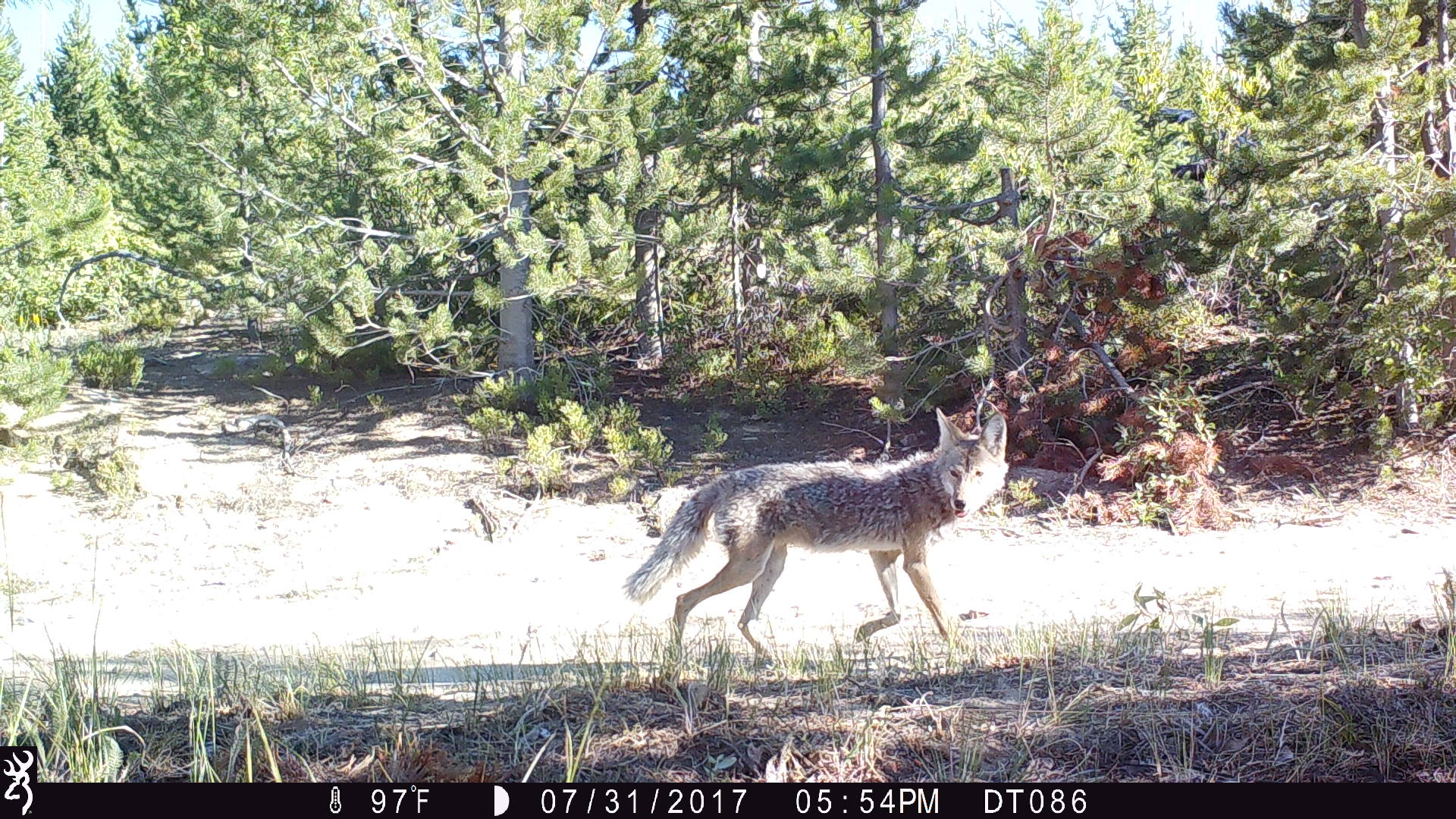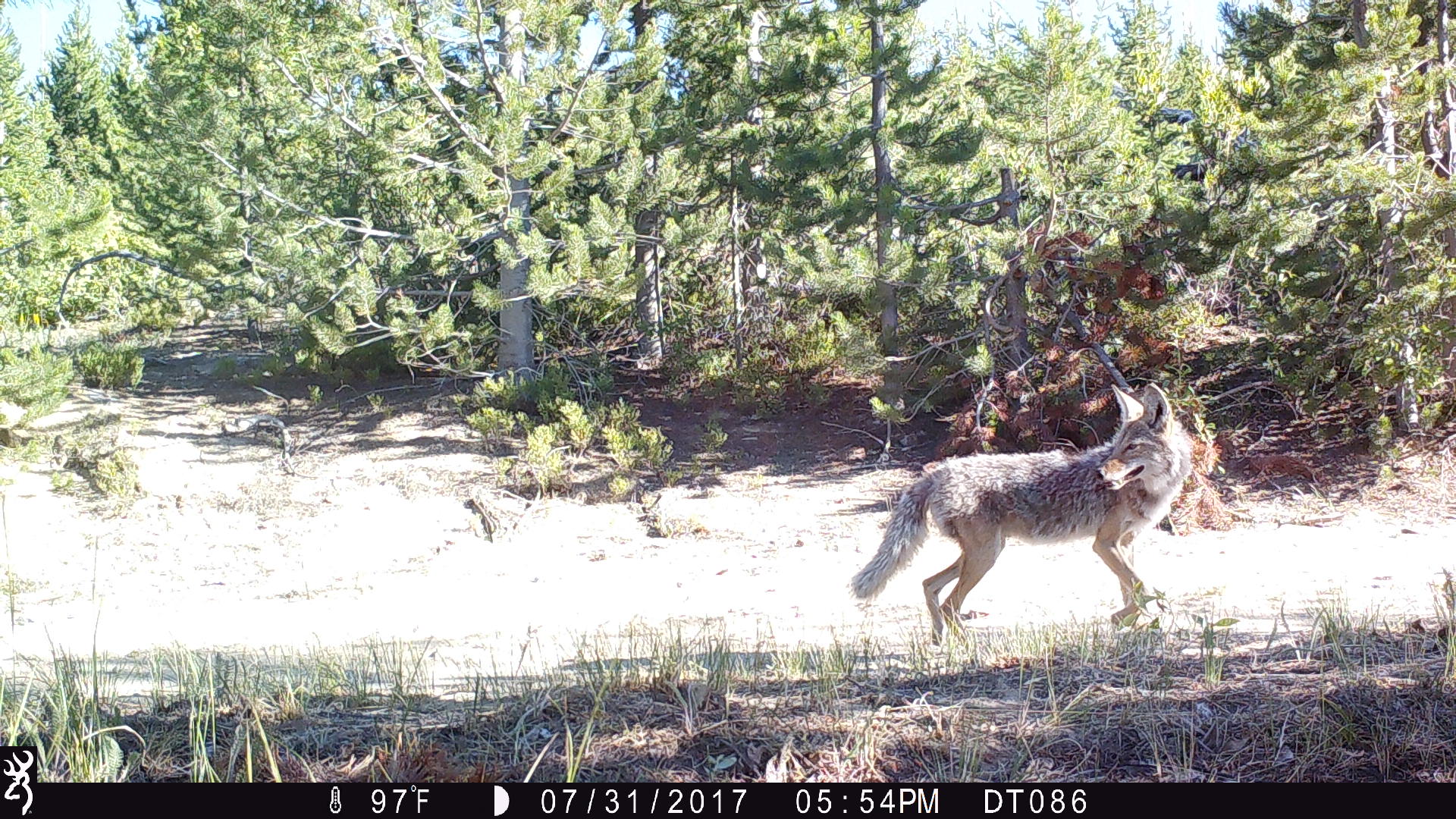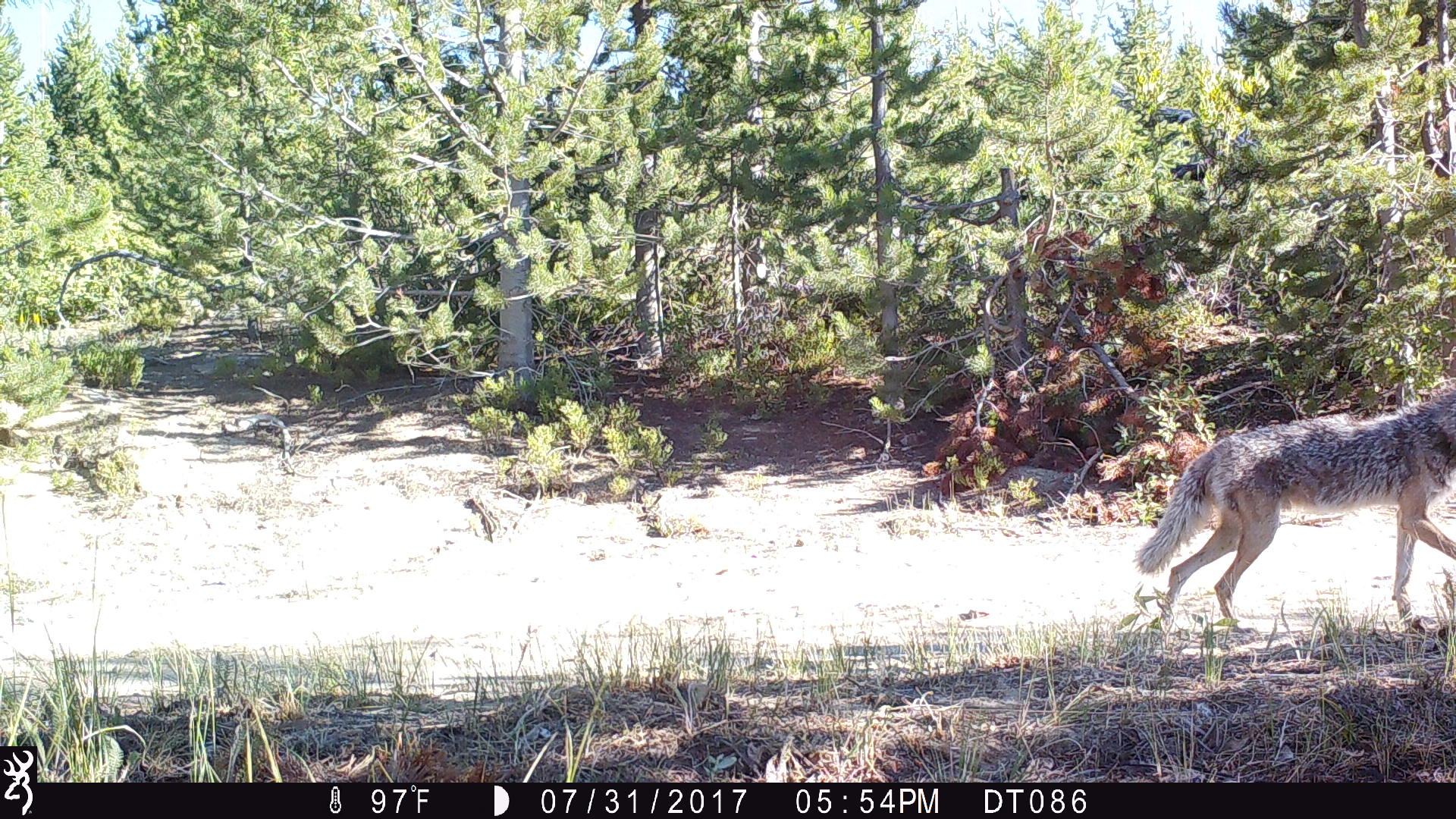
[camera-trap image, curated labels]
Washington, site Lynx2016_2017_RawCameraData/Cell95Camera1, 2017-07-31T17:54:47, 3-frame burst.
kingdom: Animalia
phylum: Chordata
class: Mammalia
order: Carnivora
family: Canidae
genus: Canis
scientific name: Canis latrans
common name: coyote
Canis latrans (coyote). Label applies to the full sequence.